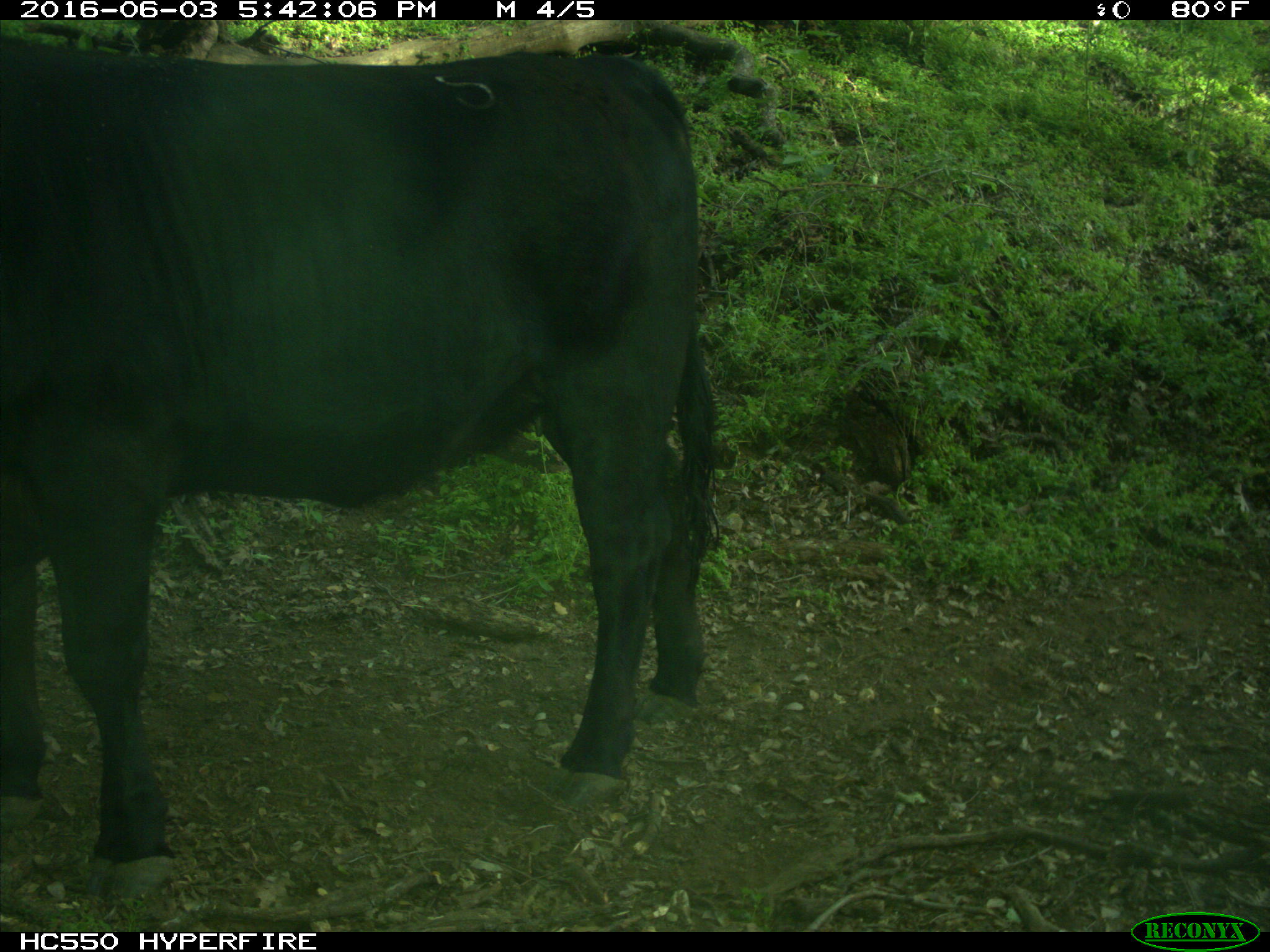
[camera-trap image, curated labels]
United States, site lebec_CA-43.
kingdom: Animalia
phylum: Chordata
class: Mammalia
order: Artiodactyla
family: Bovidae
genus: Bos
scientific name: Bos taurus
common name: domestic cow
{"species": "Bos taurus (domestic cow)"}